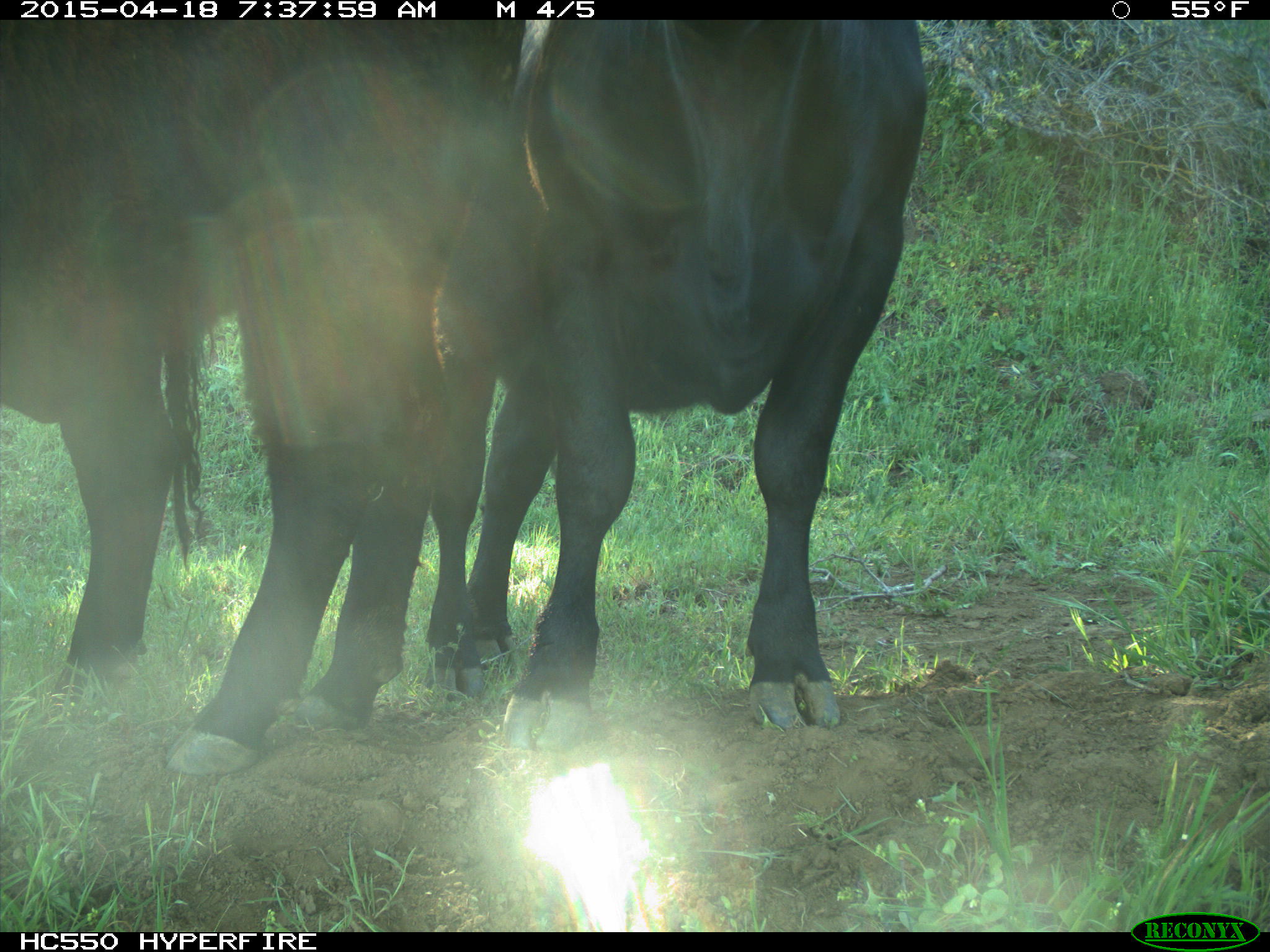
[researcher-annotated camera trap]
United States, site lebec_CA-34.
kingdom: Animalia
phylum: Chordata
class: Mammalia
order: Artiodactyla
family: Bovidae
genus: Bos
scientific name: Bos taurus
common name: domestic cow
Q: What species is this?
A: Bos taurus (domestic cow).